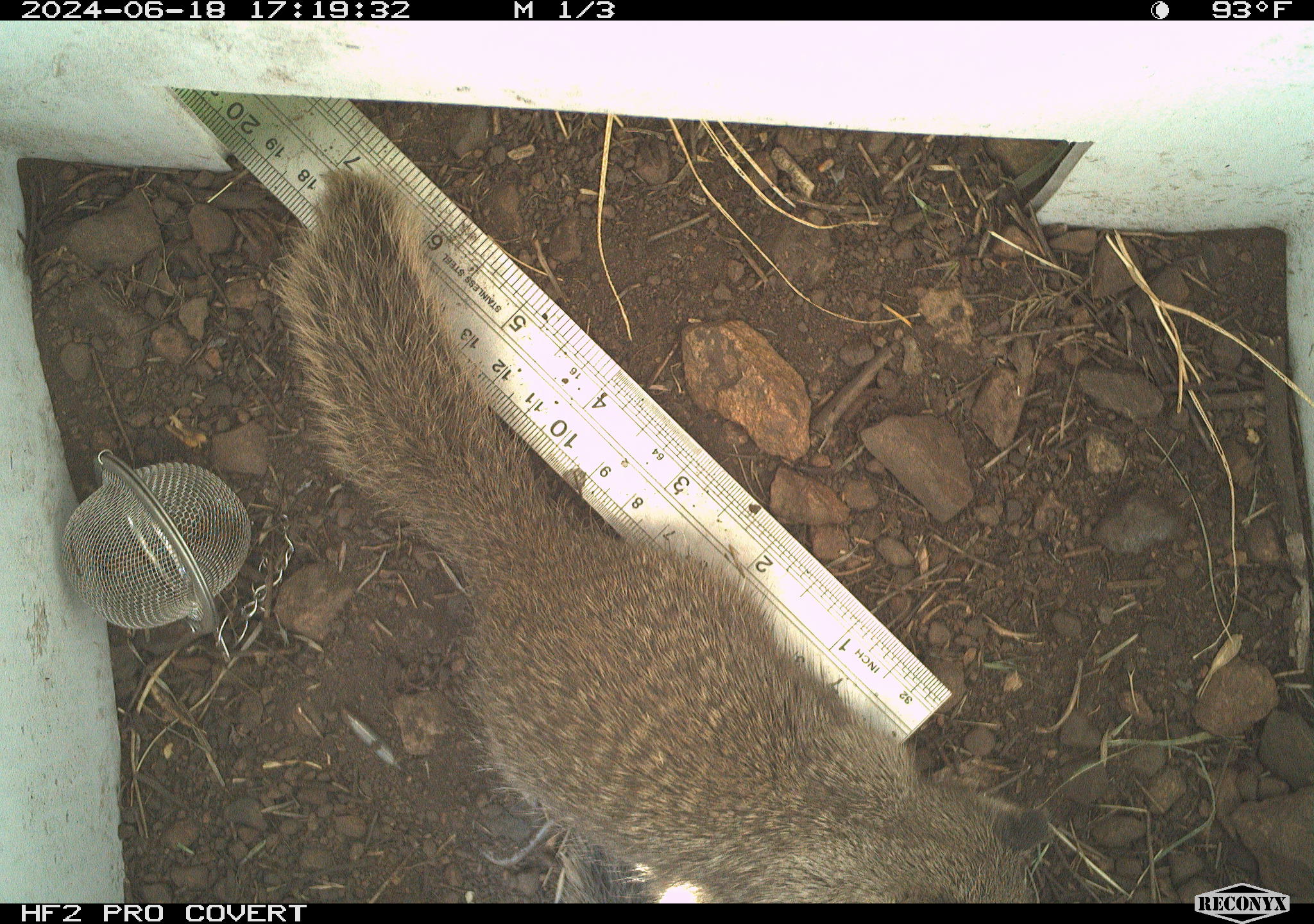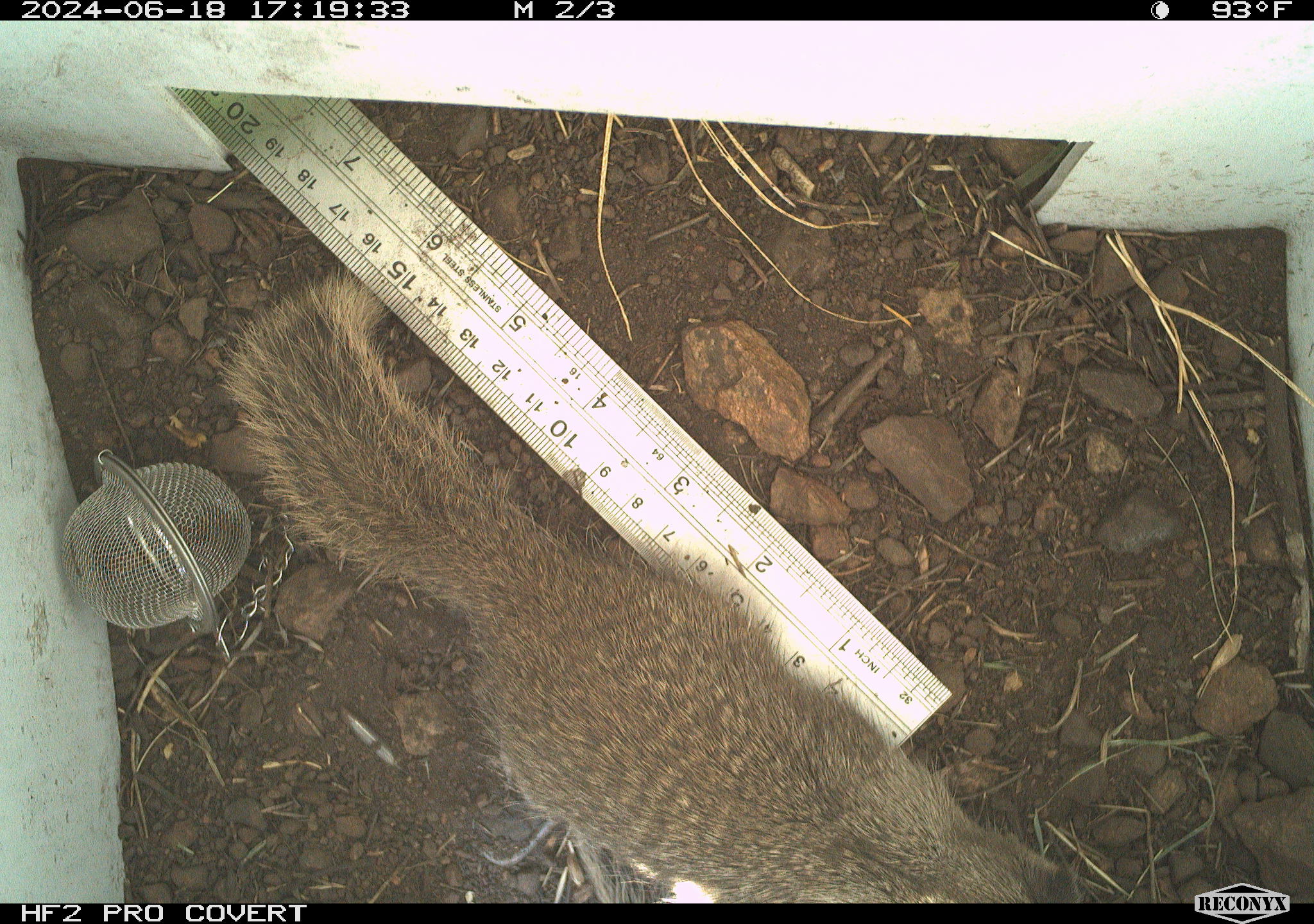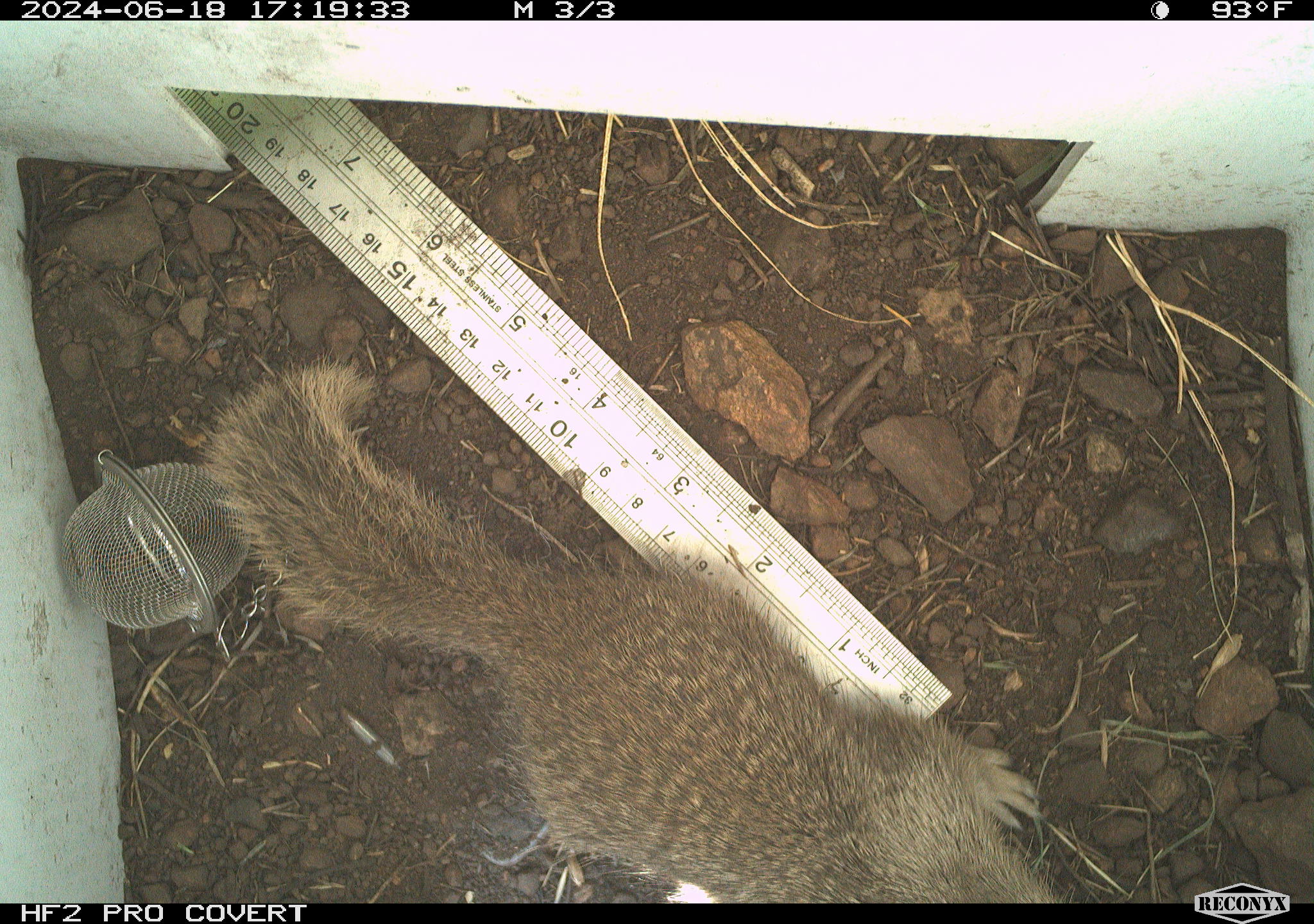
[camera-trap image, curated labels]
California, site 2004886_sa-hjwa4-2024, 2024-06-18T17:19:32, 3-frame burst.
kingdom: Animalia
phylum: Chordata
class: Mammalia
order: Rodentia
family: Sciuridae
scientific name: Sciuridae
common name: squirrels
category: sciuridae family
Sciuridae family (squirrels) (Sciuridae).